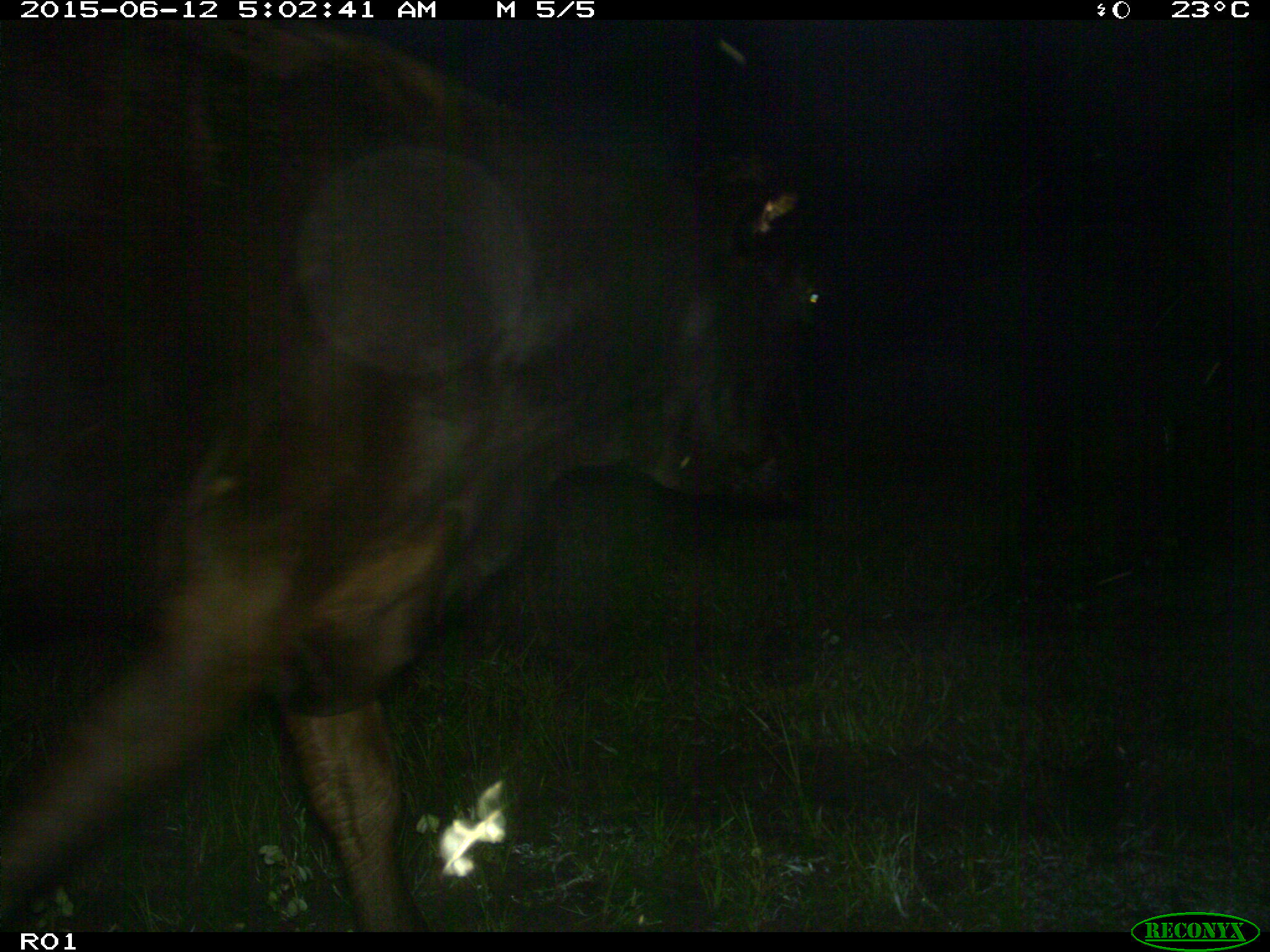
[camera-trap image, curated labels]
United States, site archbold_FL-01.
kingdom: Animalia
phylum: Chordata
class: Mammalia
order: Artiodactyla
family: Bovidae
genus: Bos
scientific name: Bos taurus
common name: domestic cow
Bos taurus (domestic cow).